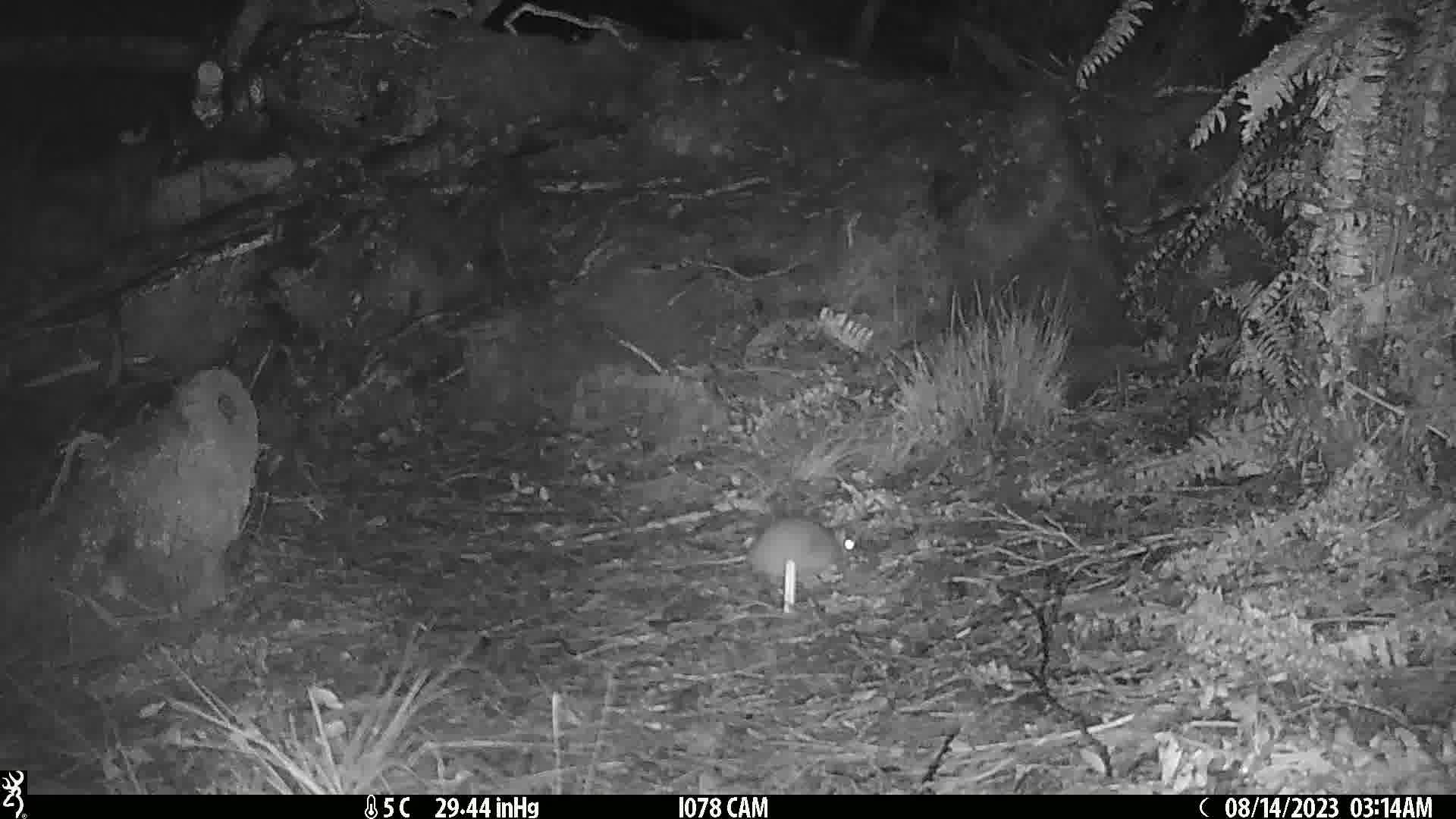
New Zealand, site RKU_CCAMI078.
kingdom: Animalia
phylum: Chordata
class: Mammalia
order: Rodentia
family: Muridae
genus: Rattus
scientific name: Rattus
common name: rat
Rat (Rattus).